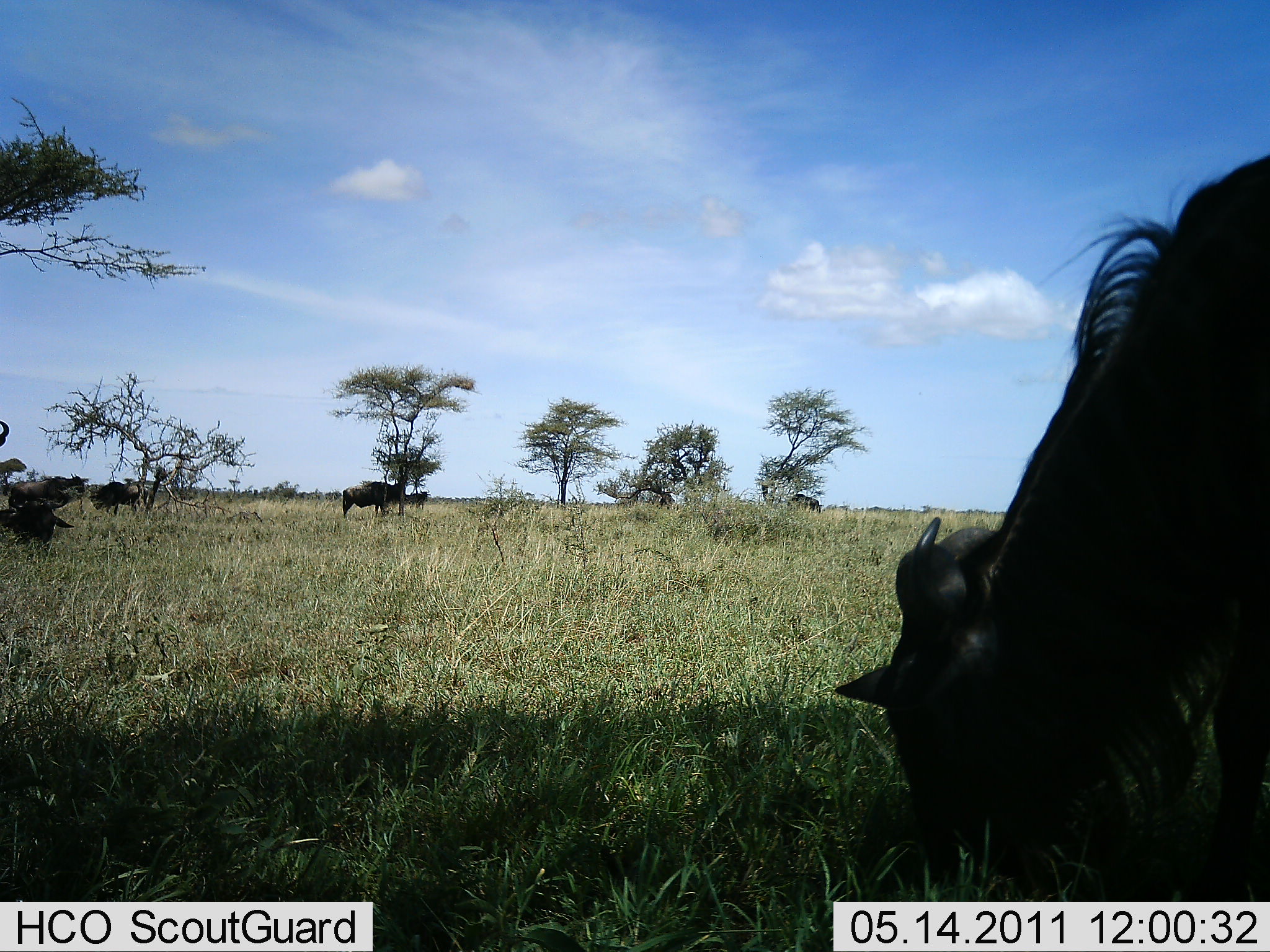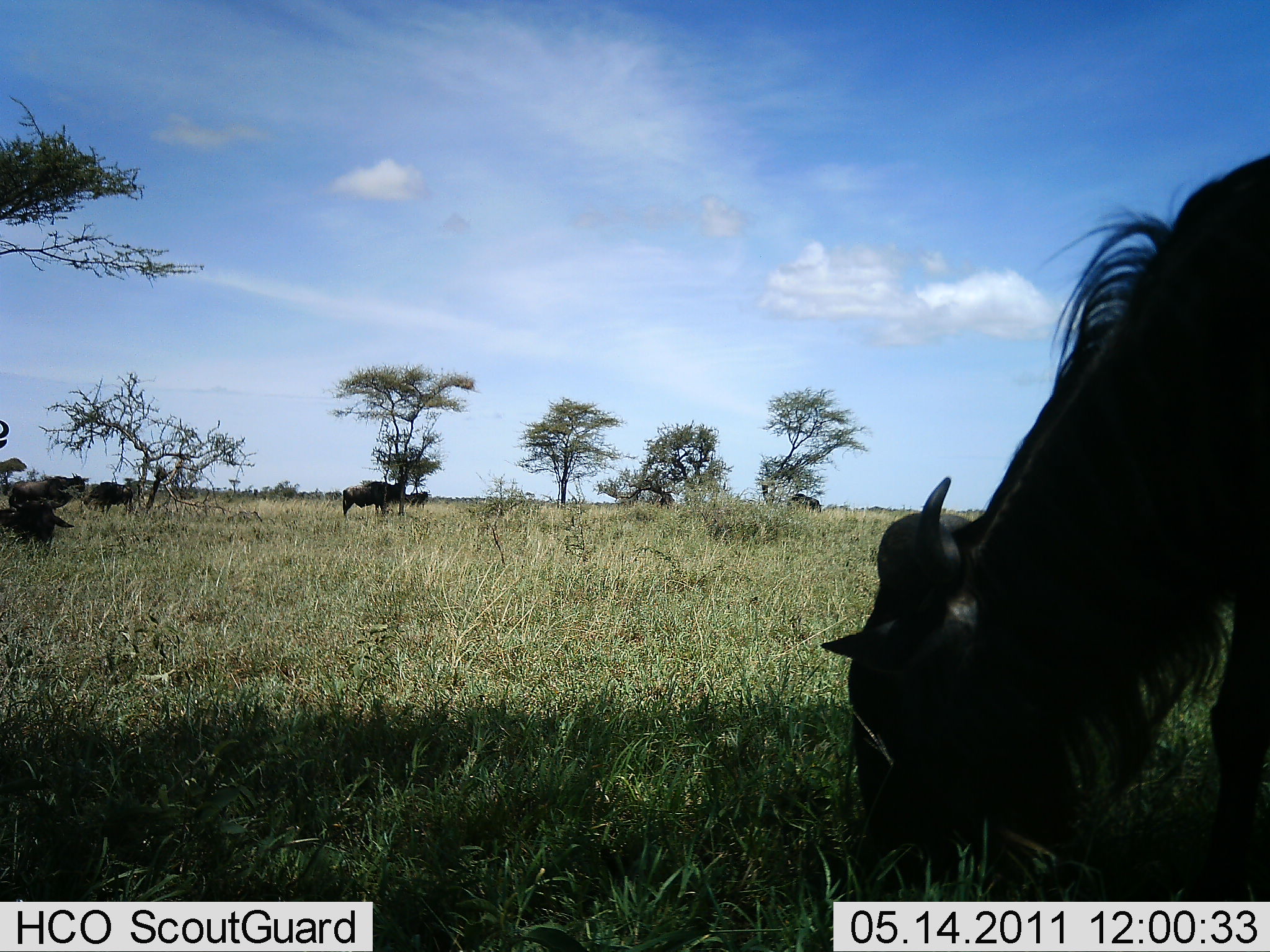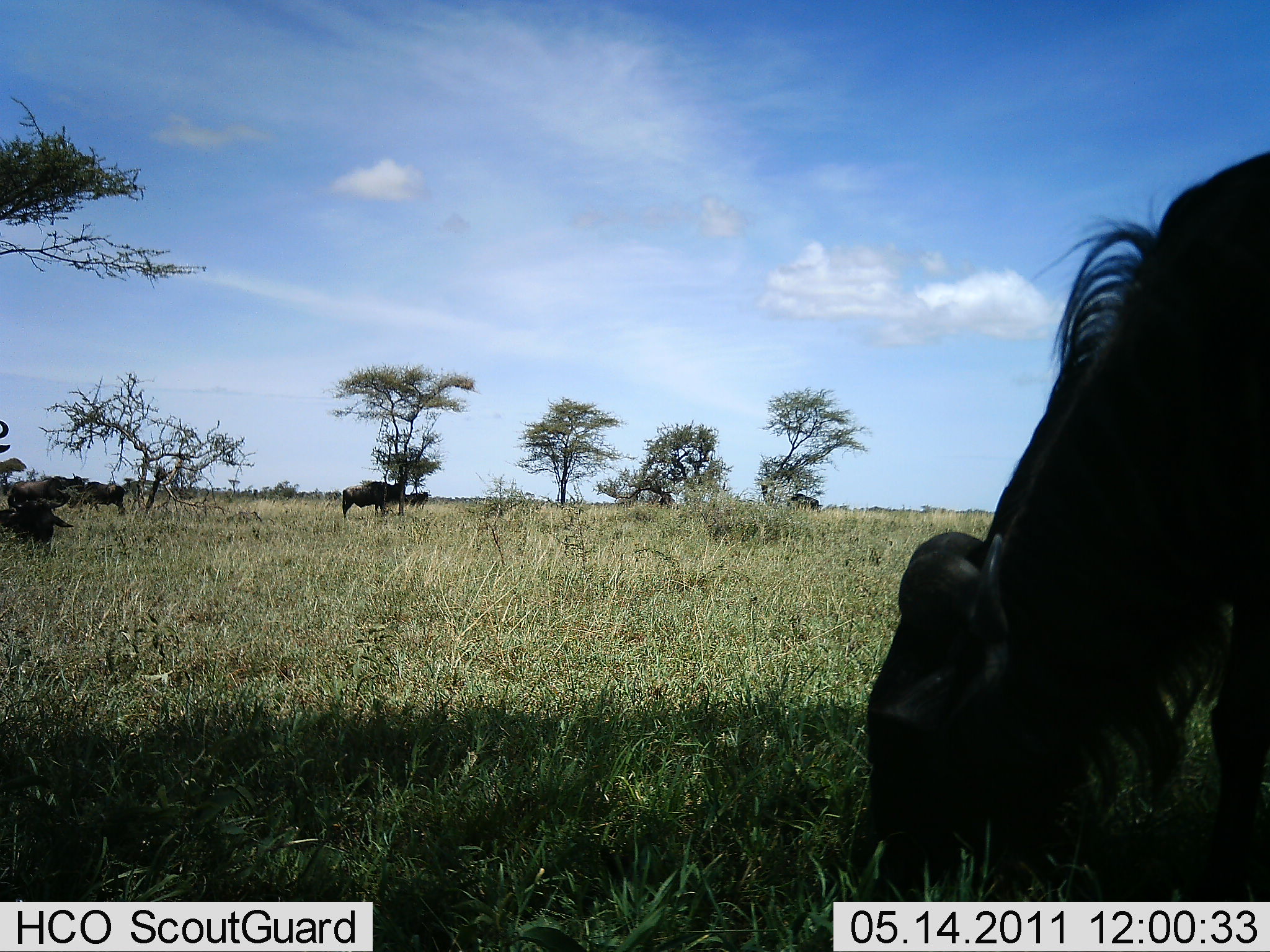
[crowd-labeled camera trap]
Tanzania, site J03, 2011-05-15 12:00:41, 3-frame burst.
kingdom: Animalia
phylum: Chordata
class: Mammalia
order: Artiodactyla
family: Bovidae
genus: Connochaetes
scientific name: Connochaetes taurinus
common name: blue wildebeest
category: wildebeest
Wildebeest (blue wildebeest) (Connochaetes taurinus), count 5. Behavior (volunteer vote fractions): standing 64%, resting 9%, moving 18%, interacting 9%. Young present (vote fraction): 0%. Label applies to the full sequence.